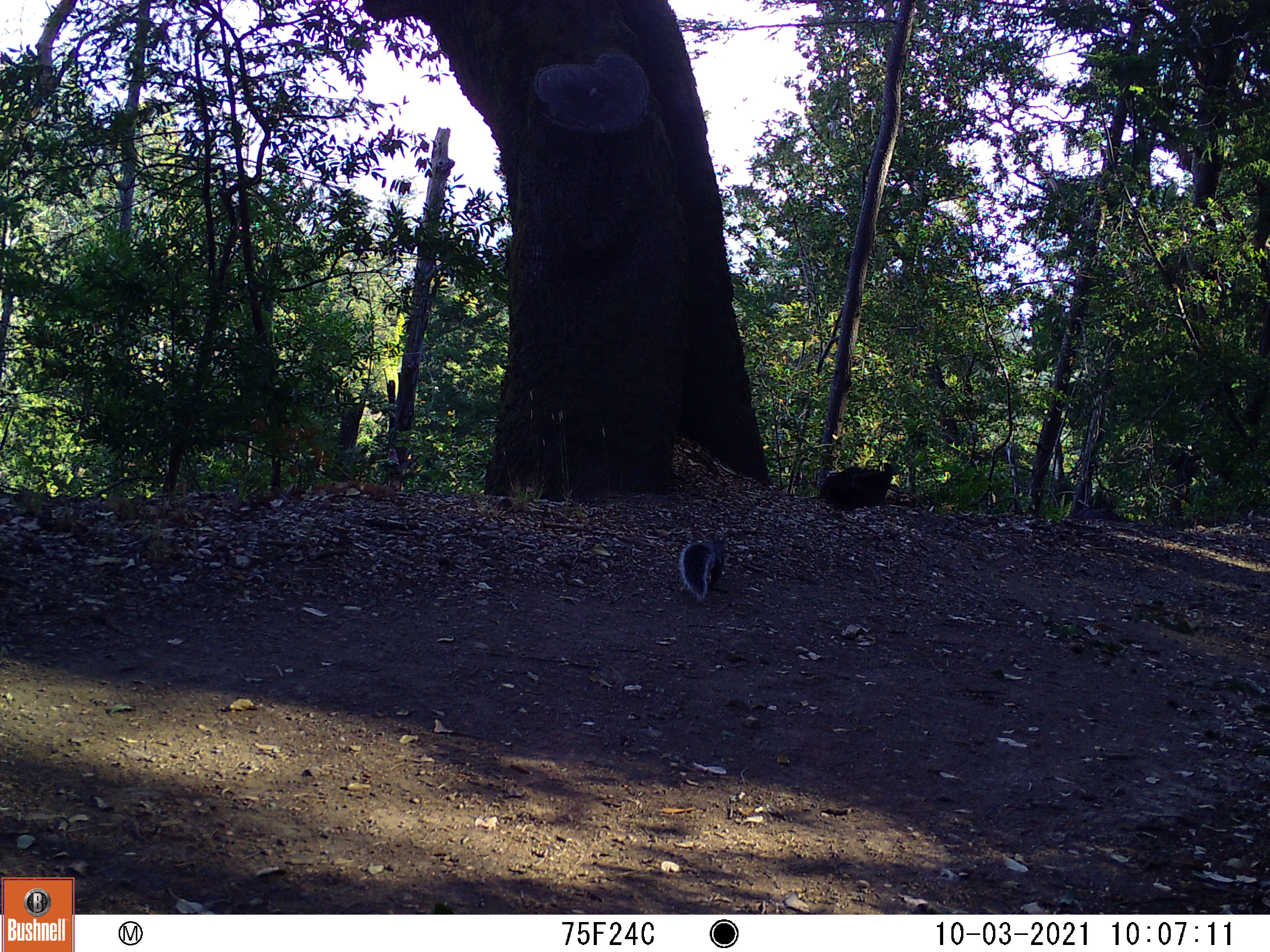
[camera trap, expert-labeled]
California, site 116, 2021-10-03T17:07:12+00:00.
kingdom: Animalia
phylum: Chordata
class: Aves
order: Passeriformes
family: Turdidae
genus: Turdus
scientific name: Turdus migratorius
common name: american robin